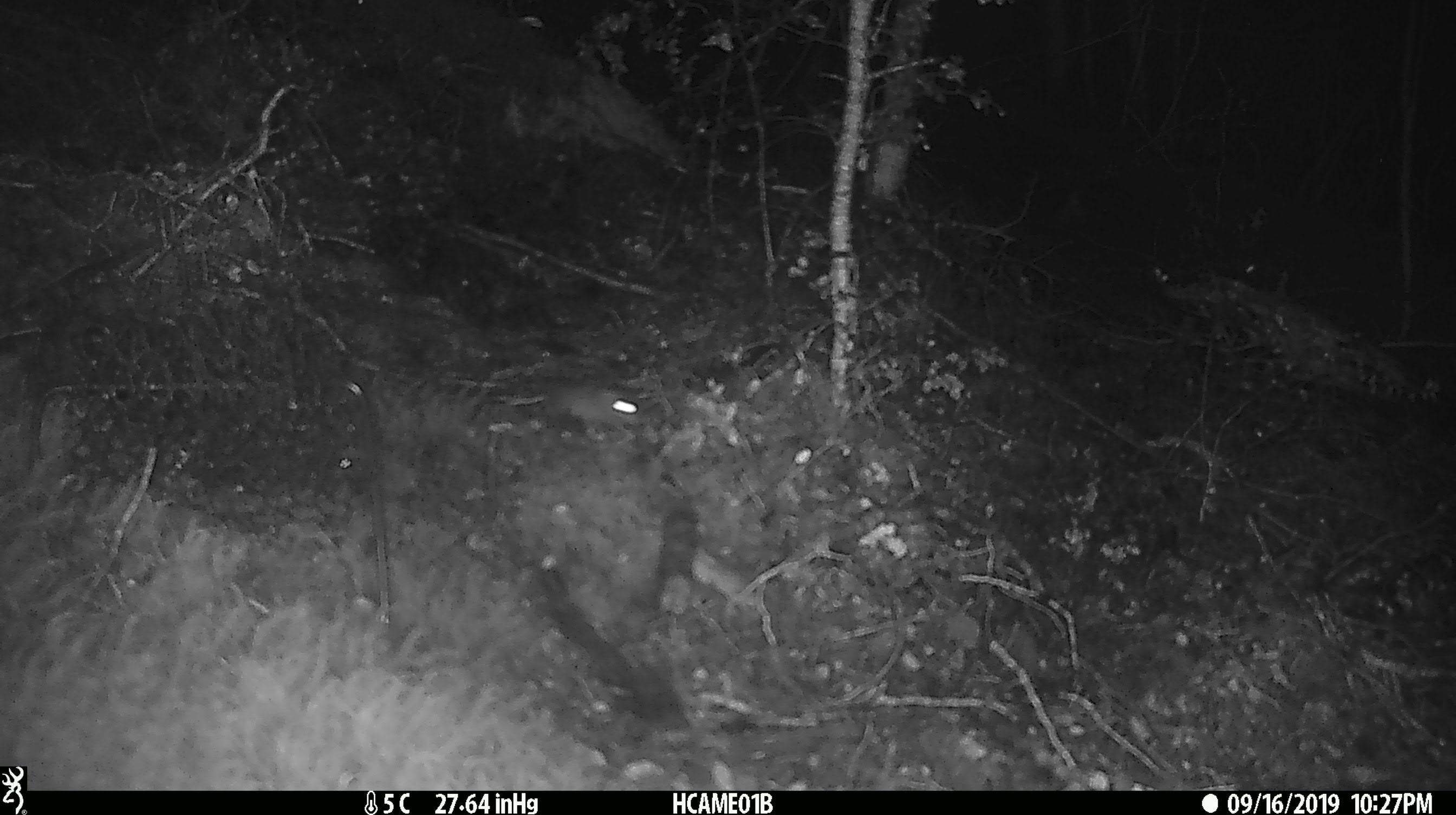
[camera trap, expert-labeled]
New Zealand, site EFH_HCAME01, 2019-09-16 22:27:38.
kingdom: Animalia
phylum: Chordata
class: Mammalia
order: Rodentia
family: Muridae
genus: Mus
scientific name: Mus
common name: mouse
Mouse (Mus).